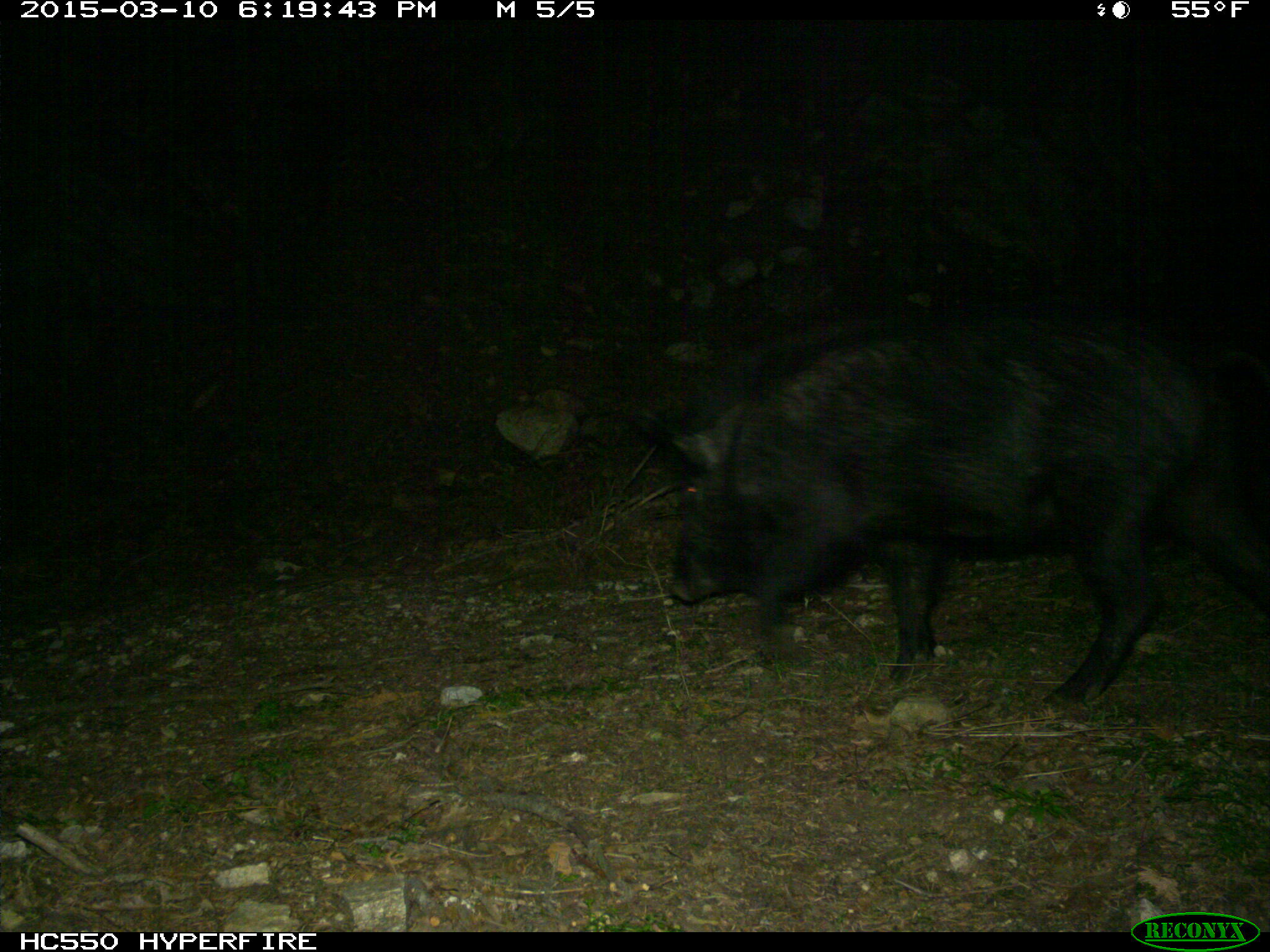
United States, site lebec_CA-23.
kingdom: Animalia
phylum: Chordata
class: Mammalia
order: Artiodactyla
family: Suidae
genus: Sus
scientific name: Sus scrofa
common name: wild boar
Sus scrofa (wild boar).